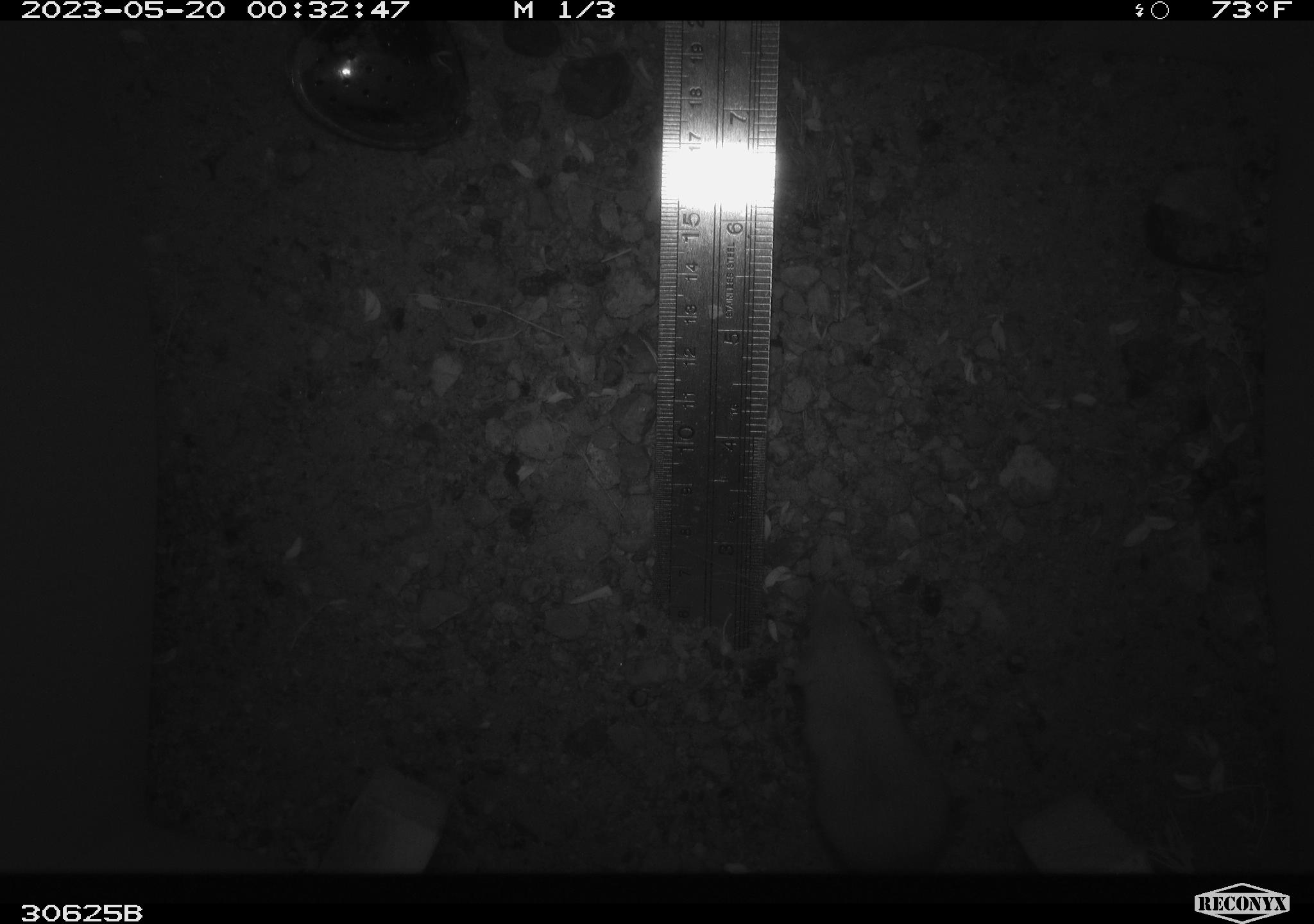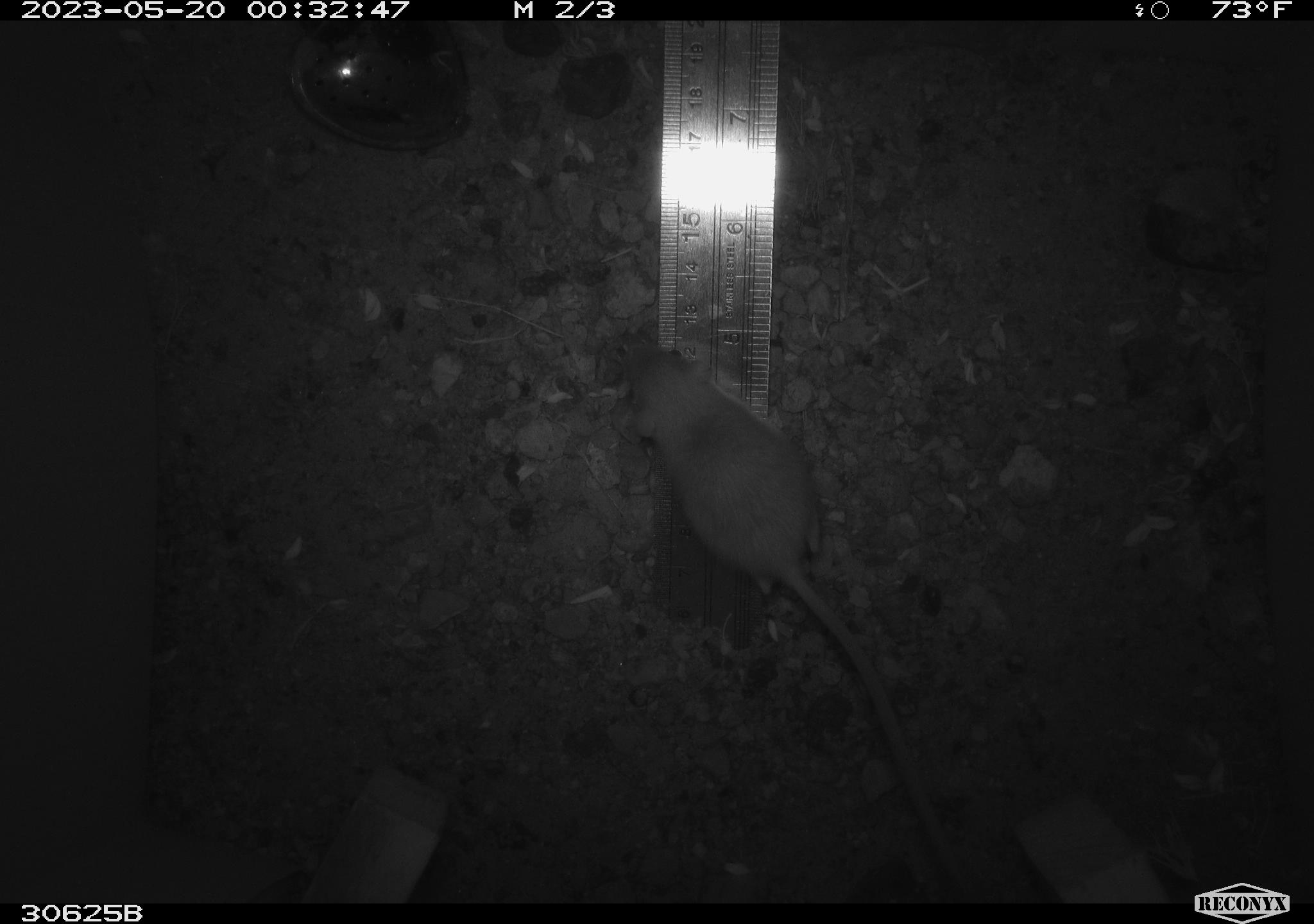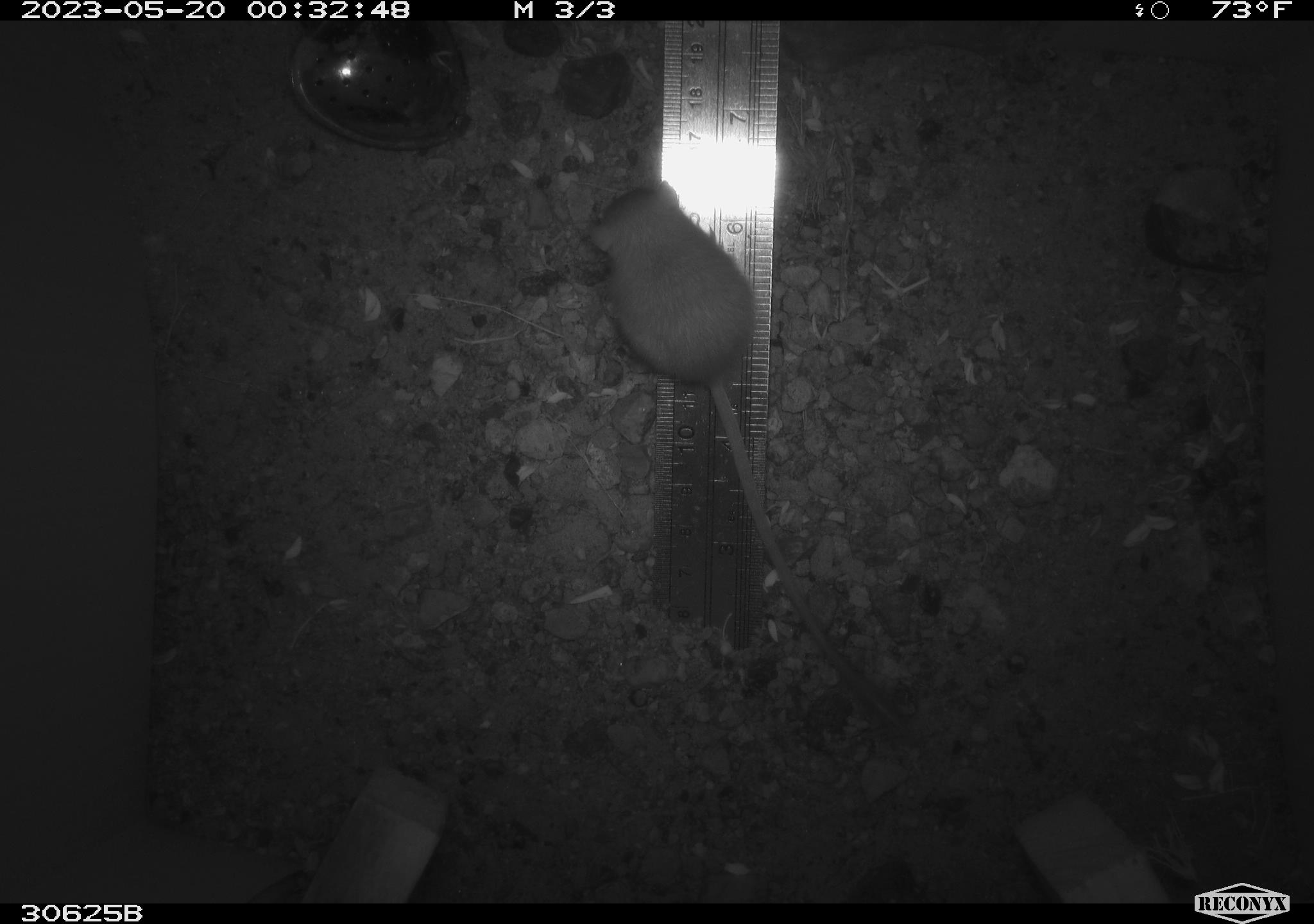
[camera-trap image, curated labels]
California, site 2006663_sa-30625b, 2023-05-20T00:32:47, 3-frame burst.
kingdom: Animalia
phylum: Chordata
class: Mammalia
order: Rodentia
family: Heteromyidae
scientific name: Heteromyidae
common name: kangaroo rats and pocket mice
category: heteromyidae family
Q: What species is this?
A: Heteromyidae family (kangaroo rats and pocket mice) (Heteromyidae).